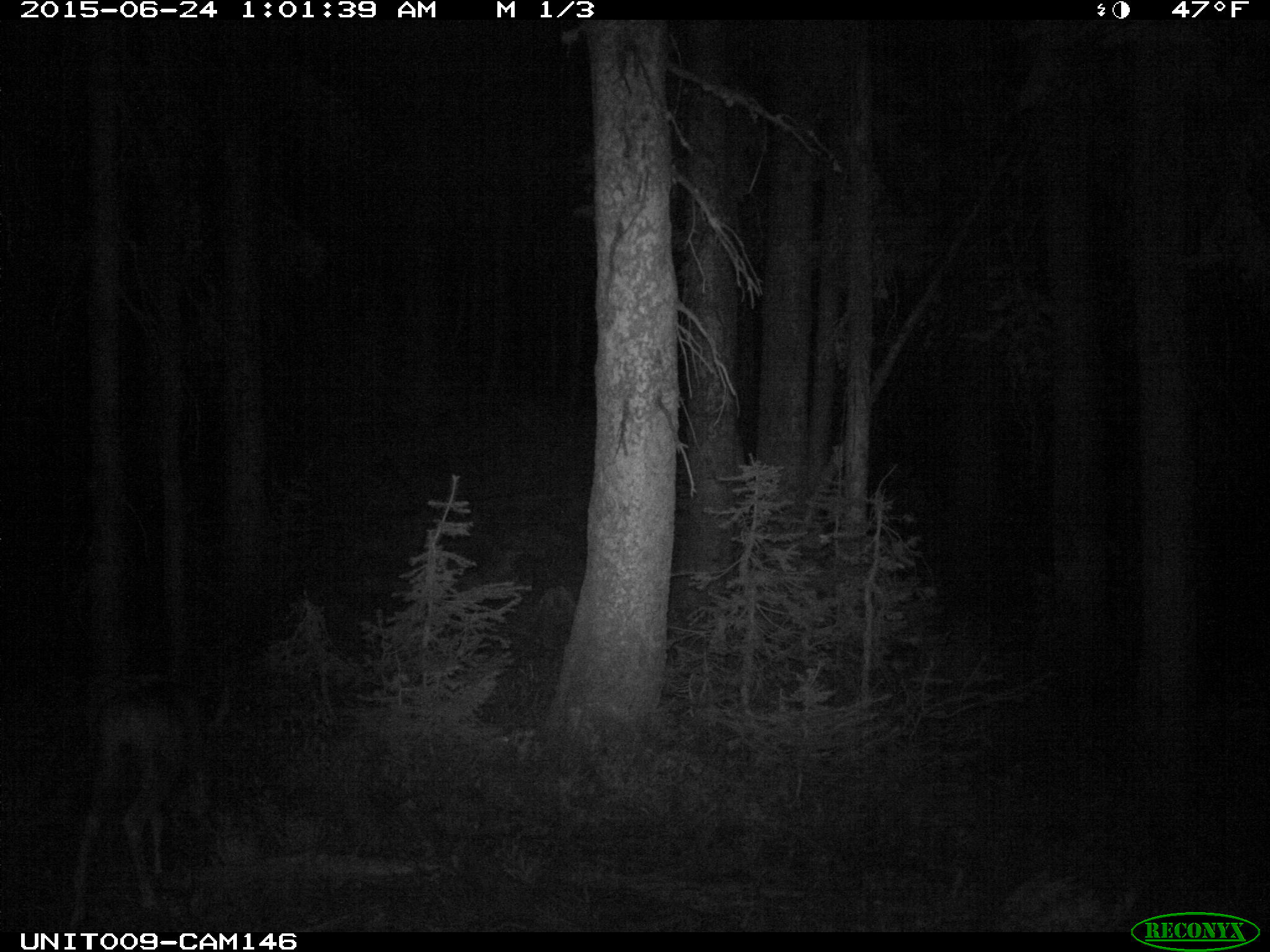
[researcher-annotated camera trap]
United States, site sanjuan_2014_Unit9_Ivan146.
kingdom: Animalia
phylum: Chordata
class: Mammalia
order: Artiodactyla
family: Cervidae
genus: Odocoileus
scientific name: Odocoileus hemionus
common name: mule deer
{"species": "Odocoileus hemionus (mule deer)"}